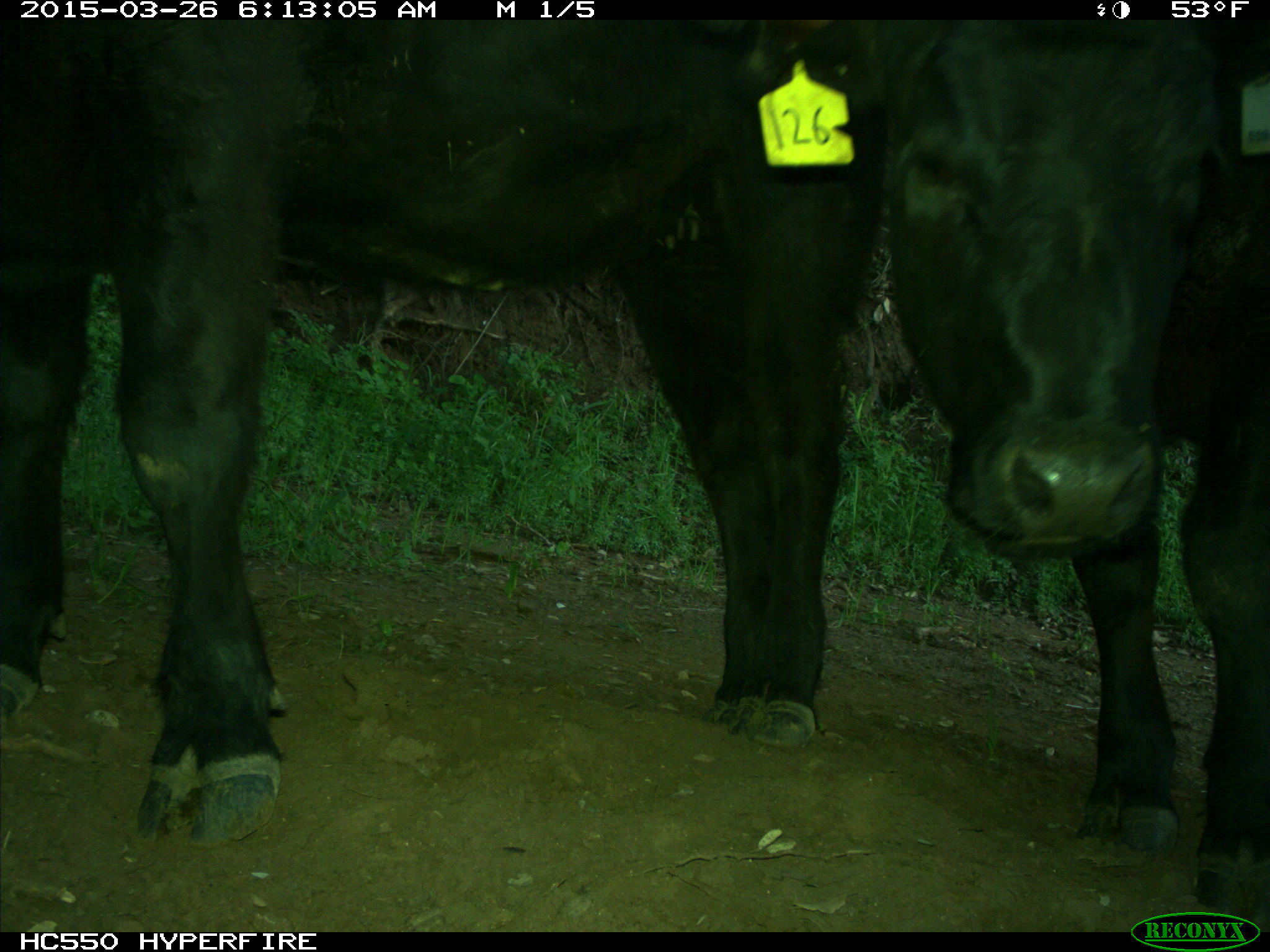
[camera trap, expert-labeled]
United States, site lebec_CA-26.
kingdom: Animalia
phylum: Chordata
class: Mammalia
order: Artiodactyla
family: Bovidae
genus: Bos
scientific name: Bos taurus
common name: domestic cow